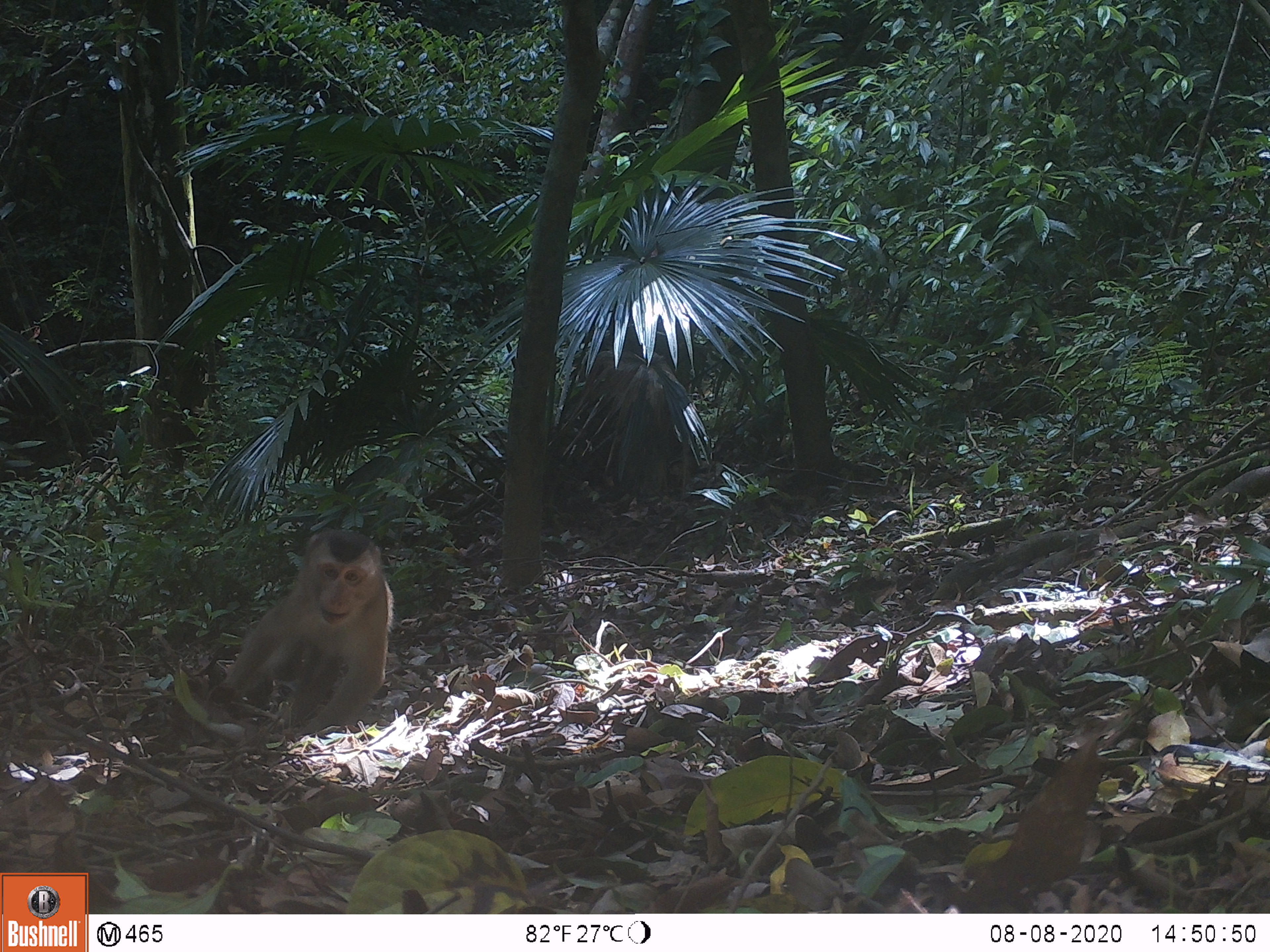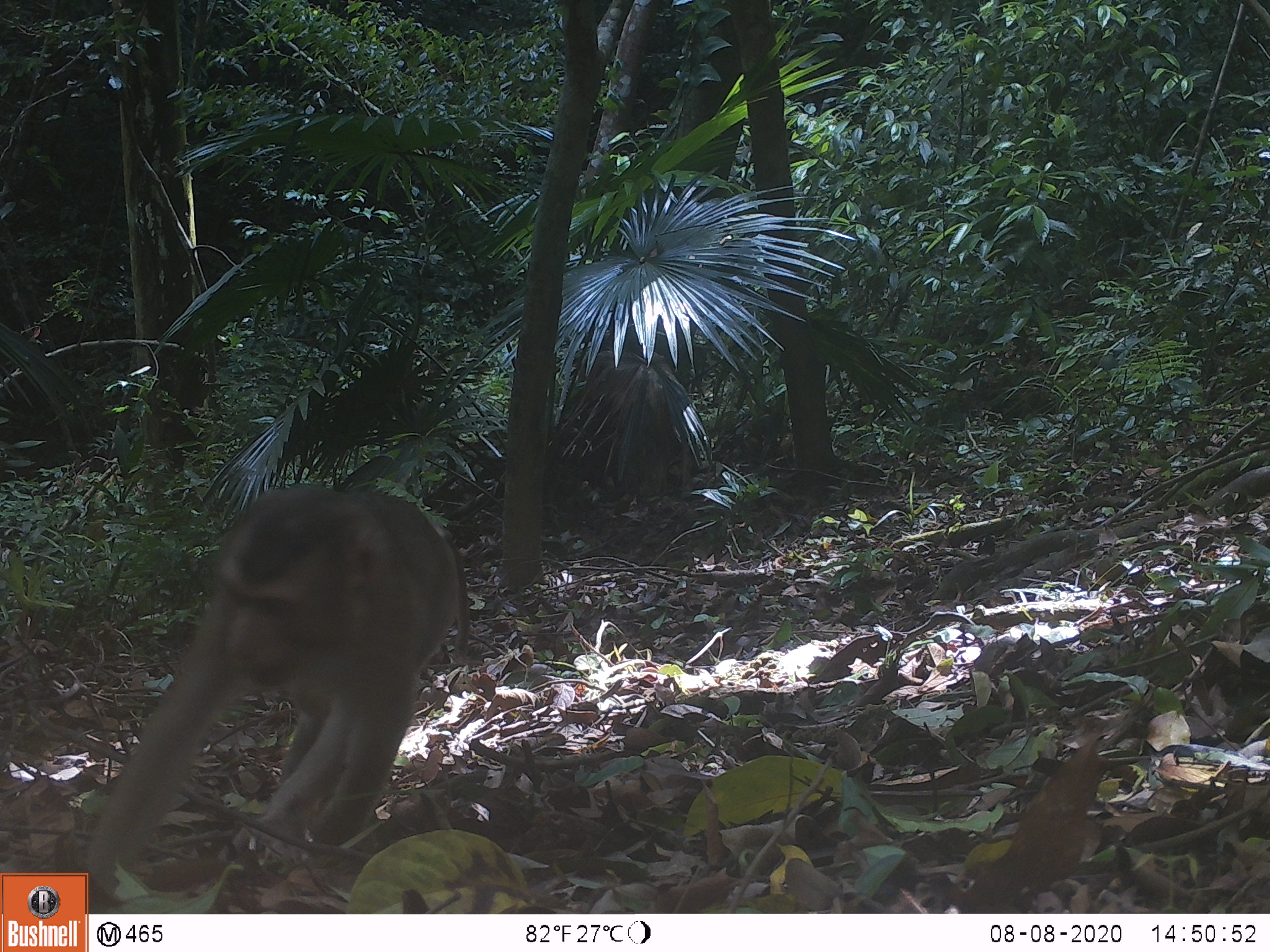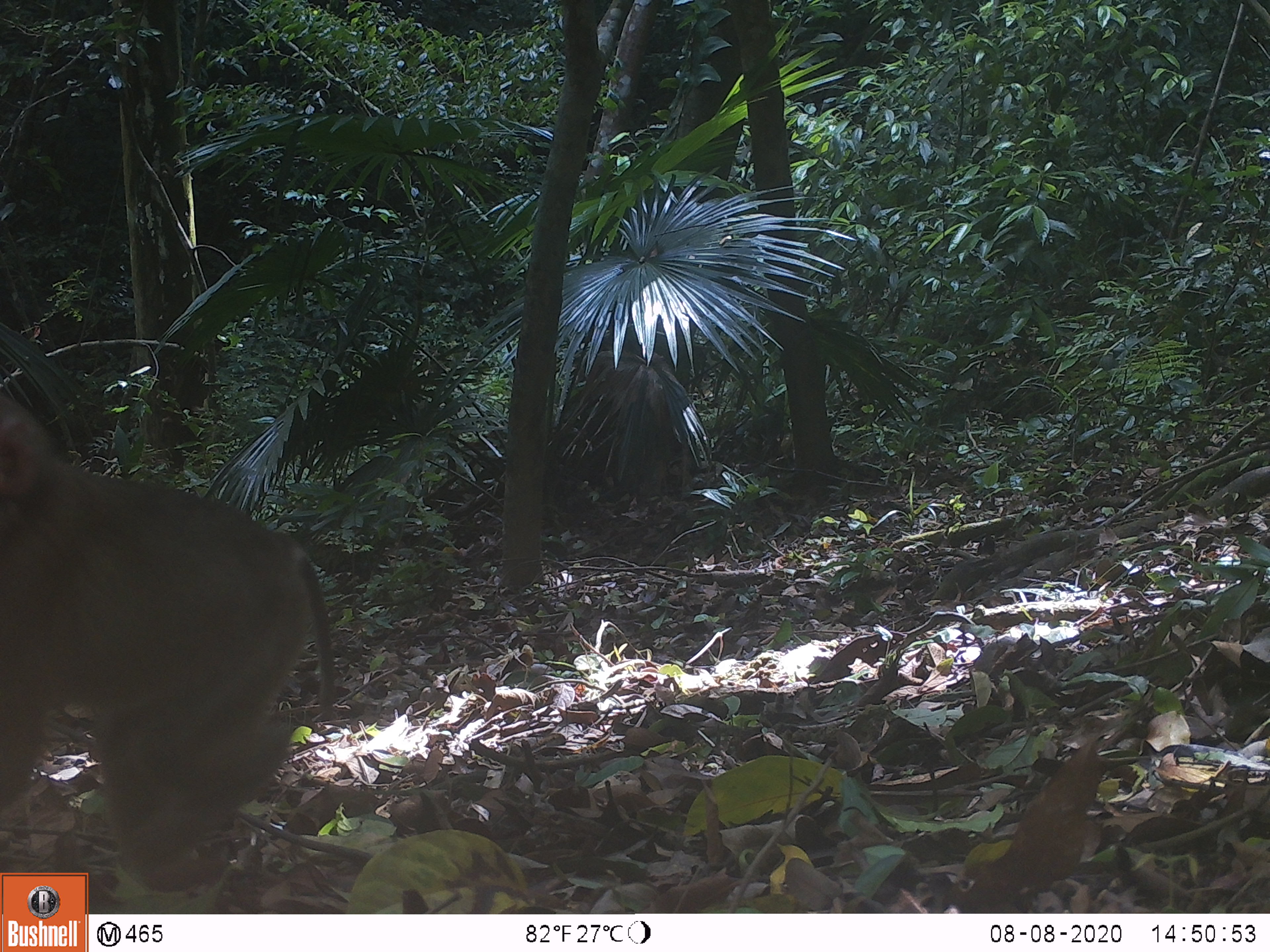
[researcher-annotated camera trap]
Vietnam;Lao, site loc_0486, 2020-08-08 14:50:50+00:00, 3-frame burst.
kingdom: Animalia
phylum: Chordata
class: Mammalia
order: Primates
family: Cercopithecidae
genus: Macaca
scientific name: Macaca nemestrina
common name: pig-tailed macaque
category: pig tailed macaque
Pig tailed macaque (pig-tailed macaque) (Macaca nemestrina). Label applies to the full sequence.